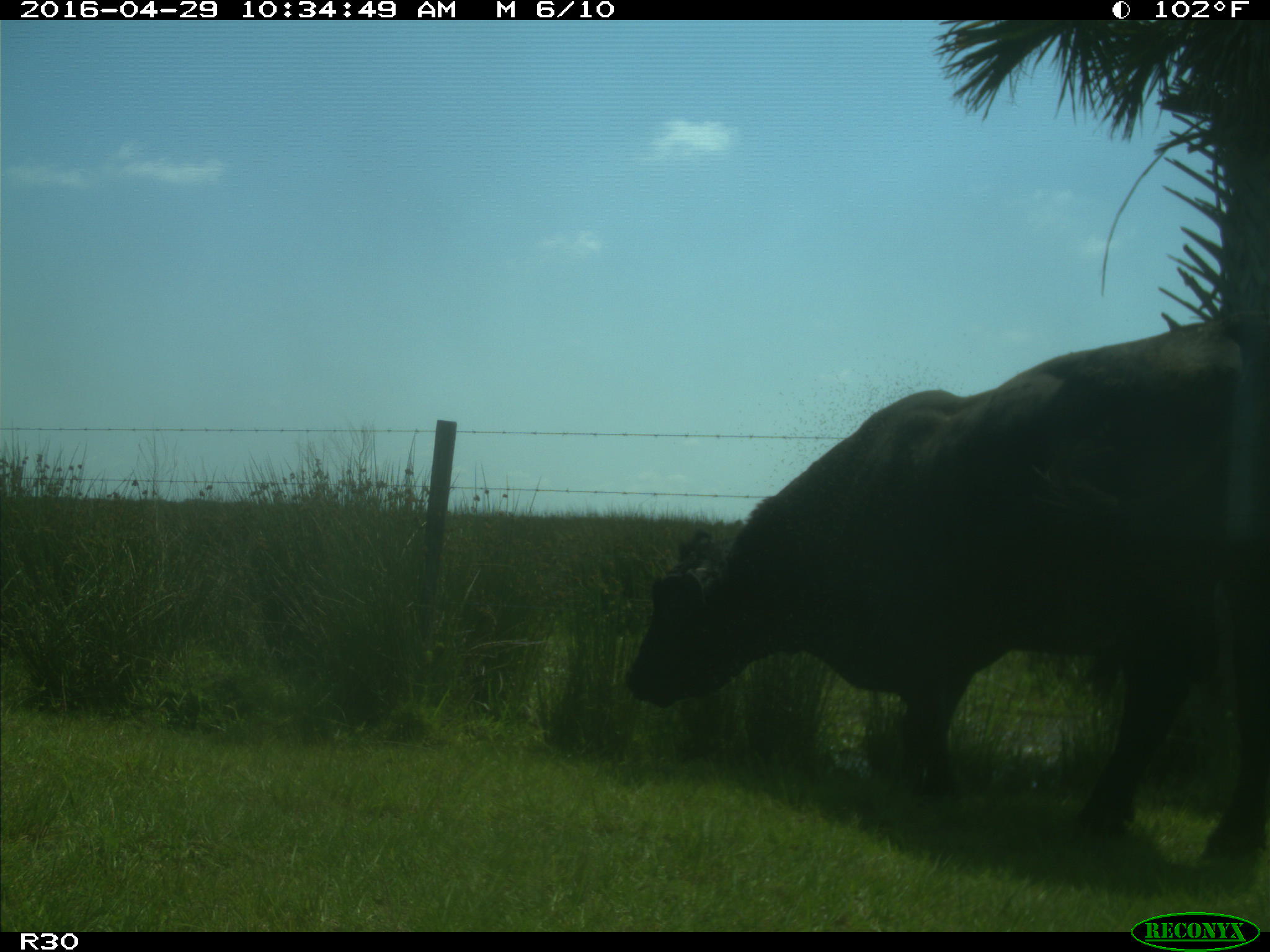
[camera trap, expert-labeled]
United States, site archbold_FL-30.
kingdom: Animalia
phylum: Chordata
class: Mammalia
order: Artiodactyla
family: Bovidae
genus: Bos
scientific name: Bos taurus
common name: domestic cow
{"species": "Bos taurus (domestic cow)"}